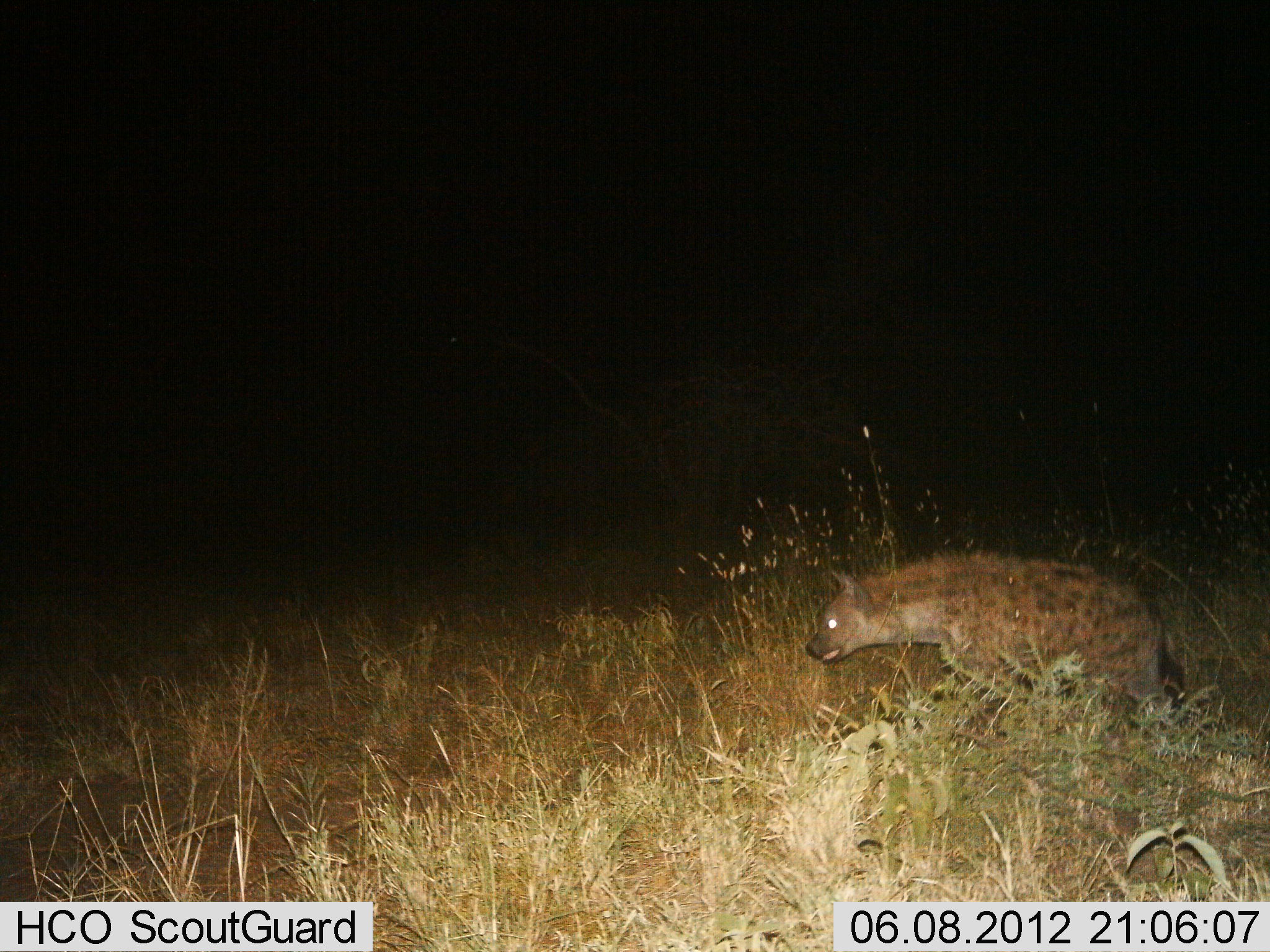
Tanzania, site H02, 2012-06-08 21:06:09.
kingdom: Animalia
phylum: Chordata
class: Mammalia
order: Carnivora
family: Hyaenidae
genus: Crocuta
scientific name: Crocuta crocuta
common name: spotted hyena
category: hyenaspotted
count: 1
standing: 10%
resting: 0%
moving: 90%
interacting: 0%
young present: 0%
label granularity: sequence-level